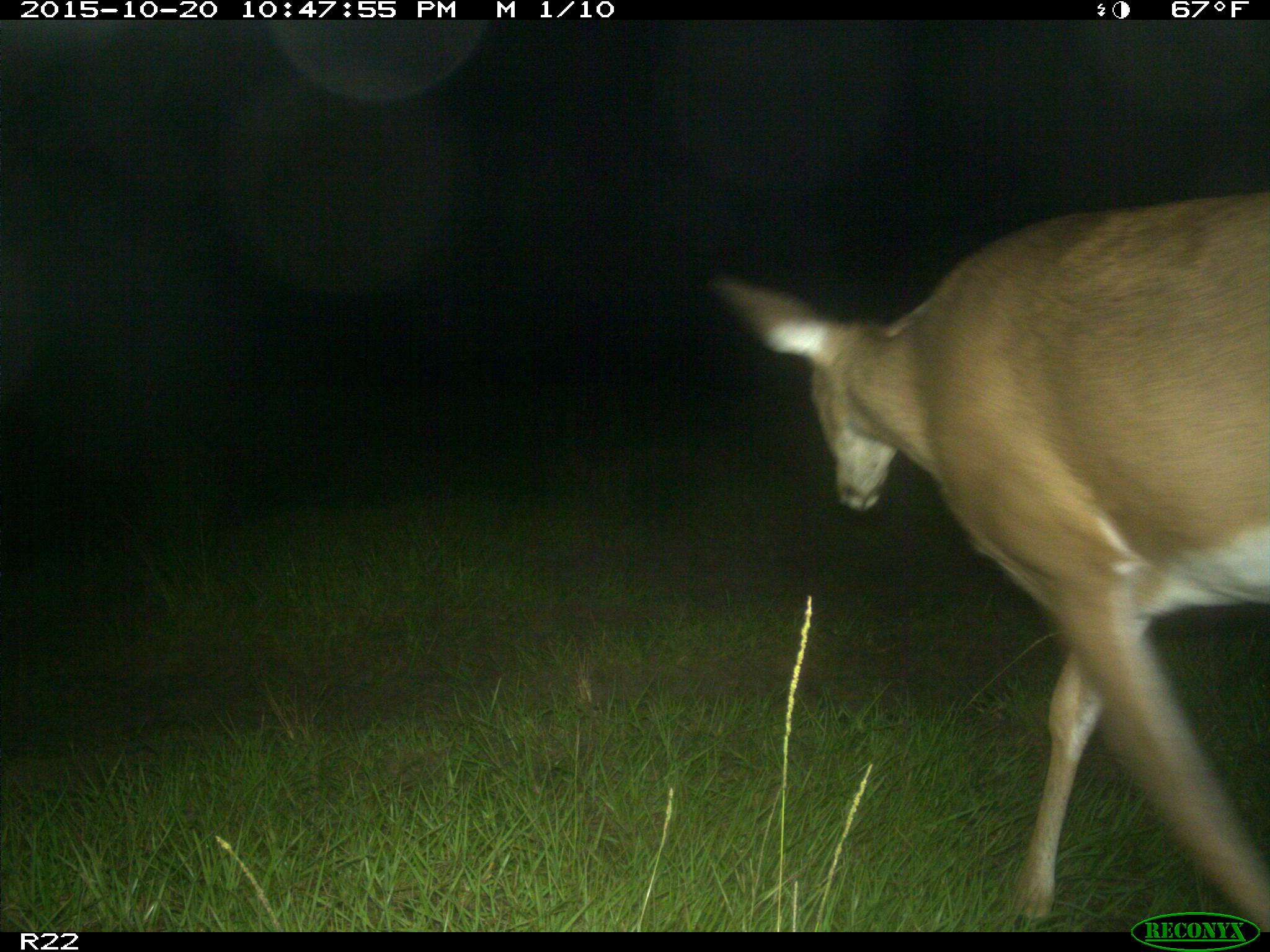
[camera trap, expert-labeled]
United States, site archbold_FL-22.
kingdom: Animalia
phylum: Chordata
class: Mammalia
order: Artiodactyla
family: Cervidae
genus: Odocoileus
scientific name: Odocoileus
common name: deer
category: unidentified deer